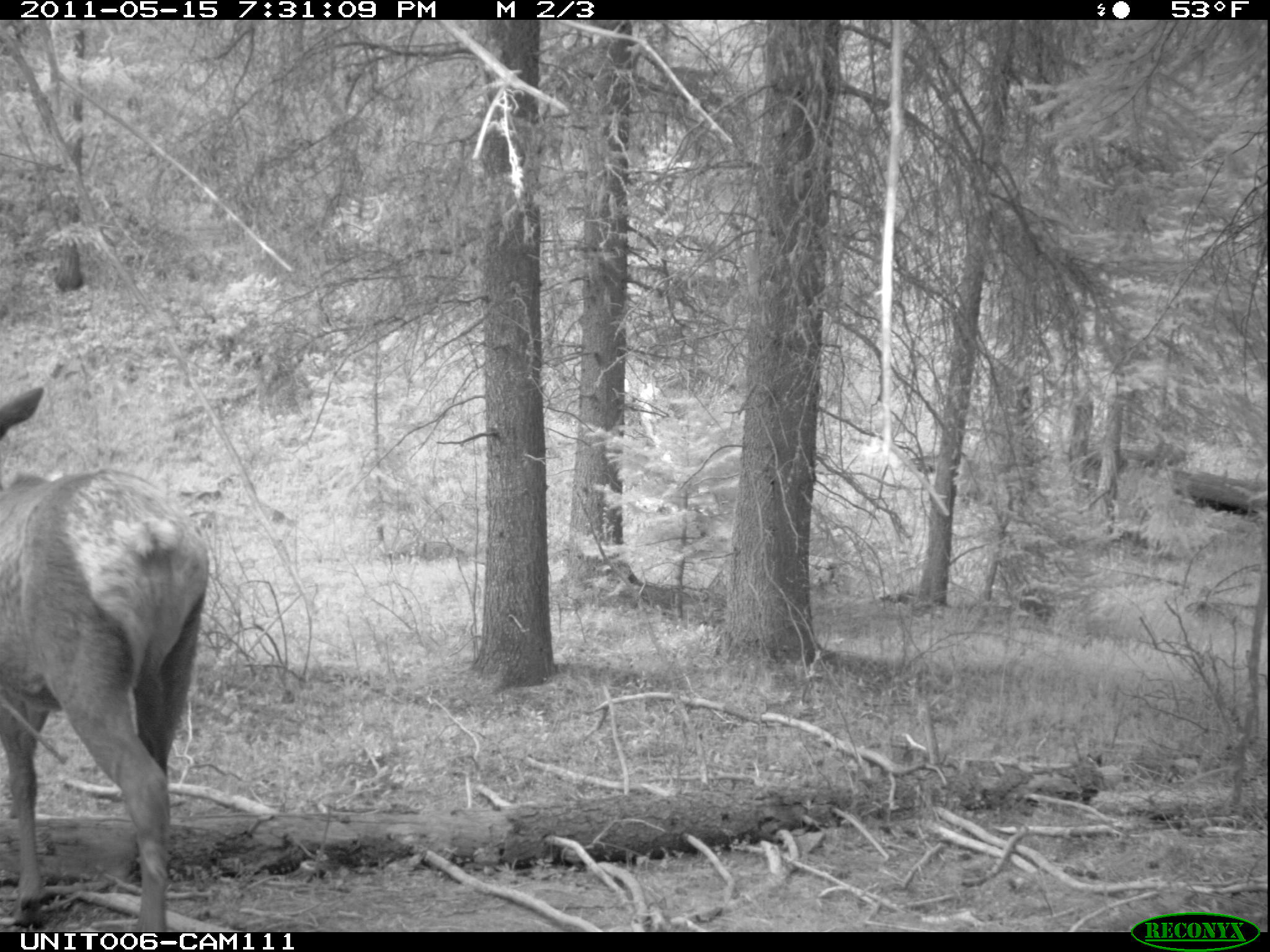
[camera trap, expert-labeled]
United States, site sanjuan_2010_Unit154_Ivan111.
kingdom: Animalia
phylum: Chordata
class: Mammalia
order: Artiodactyla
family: Cervidae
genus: Cervus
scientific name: Cervus elaphus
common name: red deer